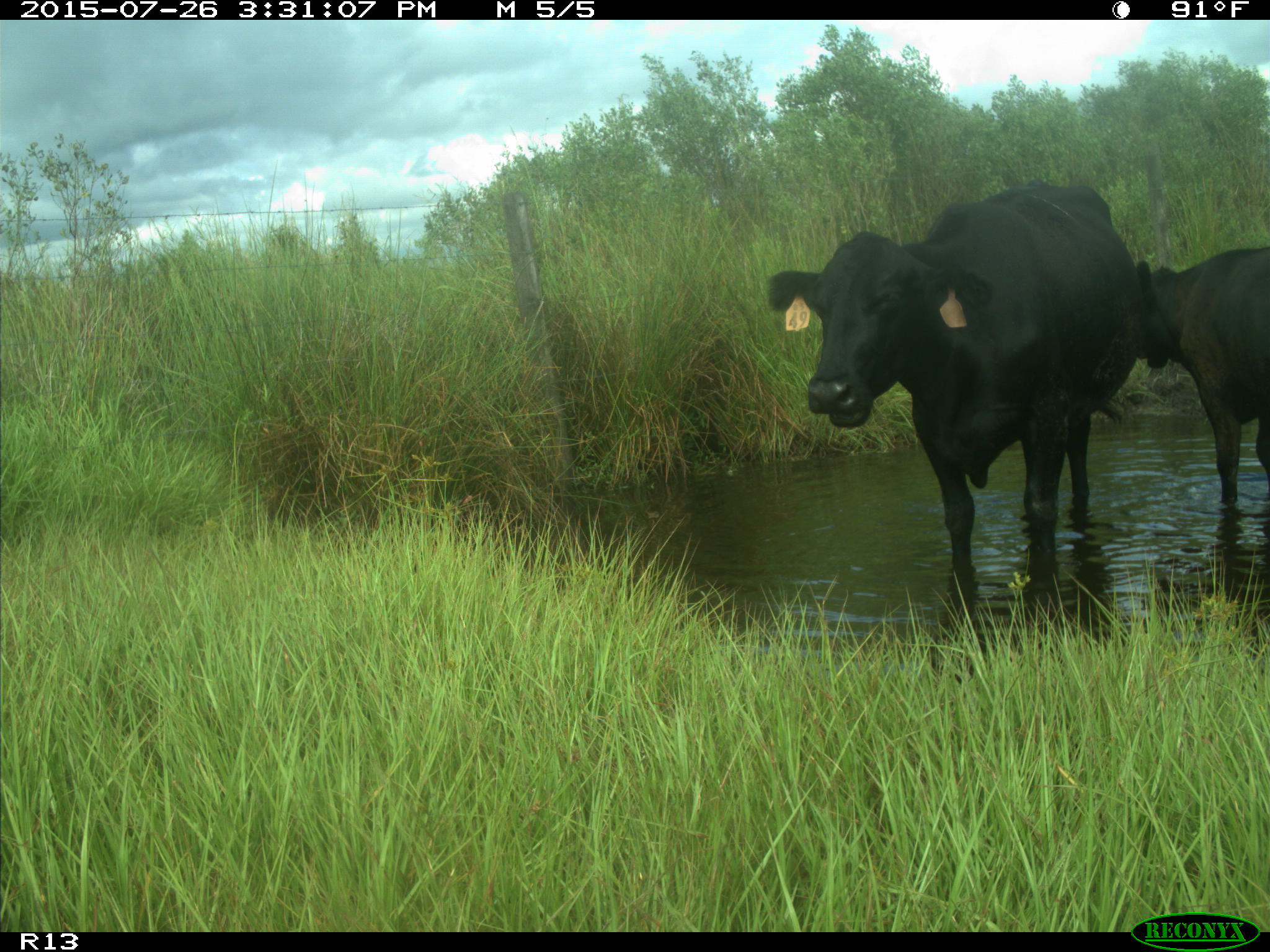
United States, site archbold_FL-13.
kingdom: Animalia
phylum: Chordata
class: Mammalia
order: Artiodactyla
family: Bovidae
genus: Bos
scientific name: Bos taurus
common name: domestic cow